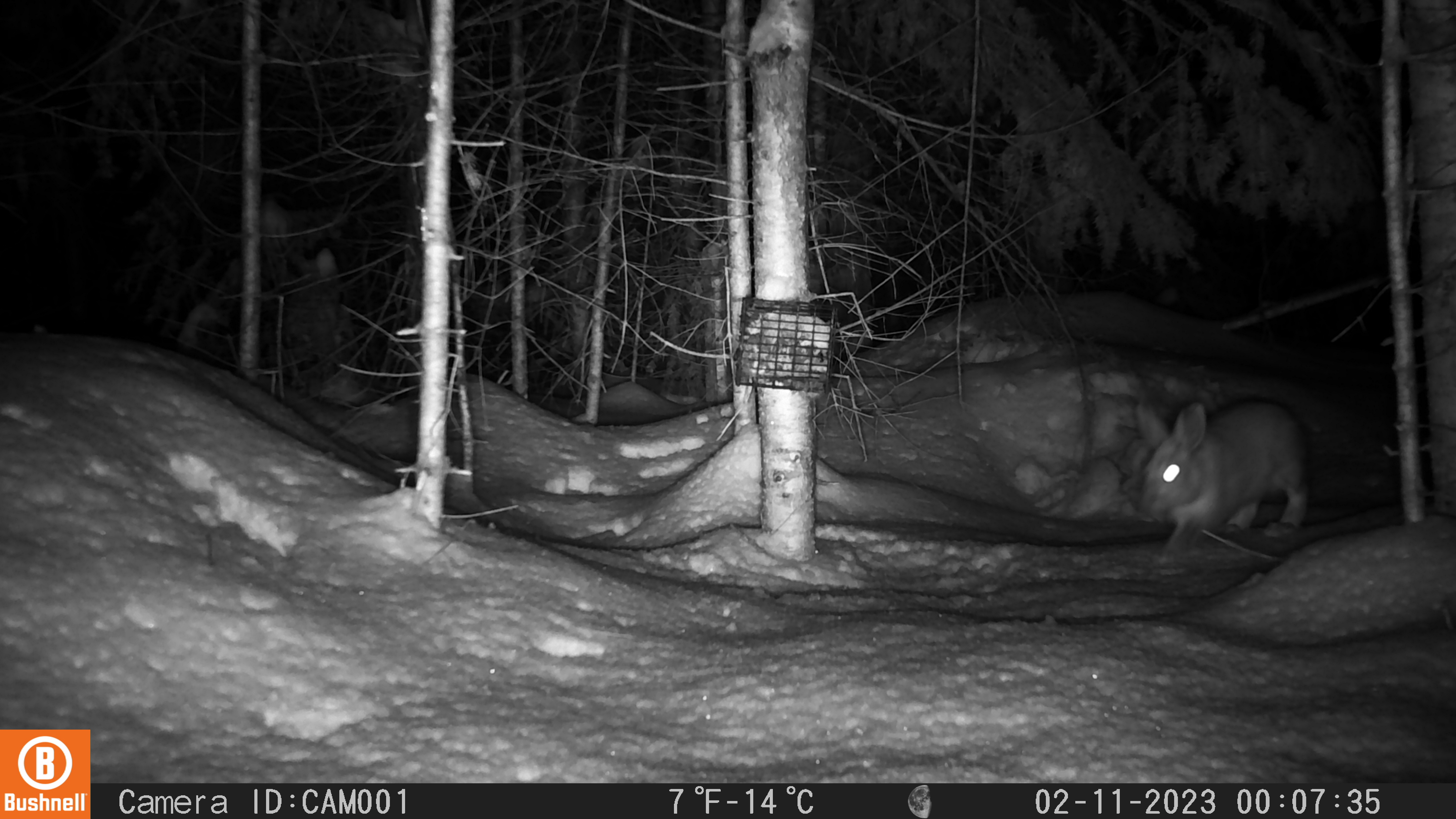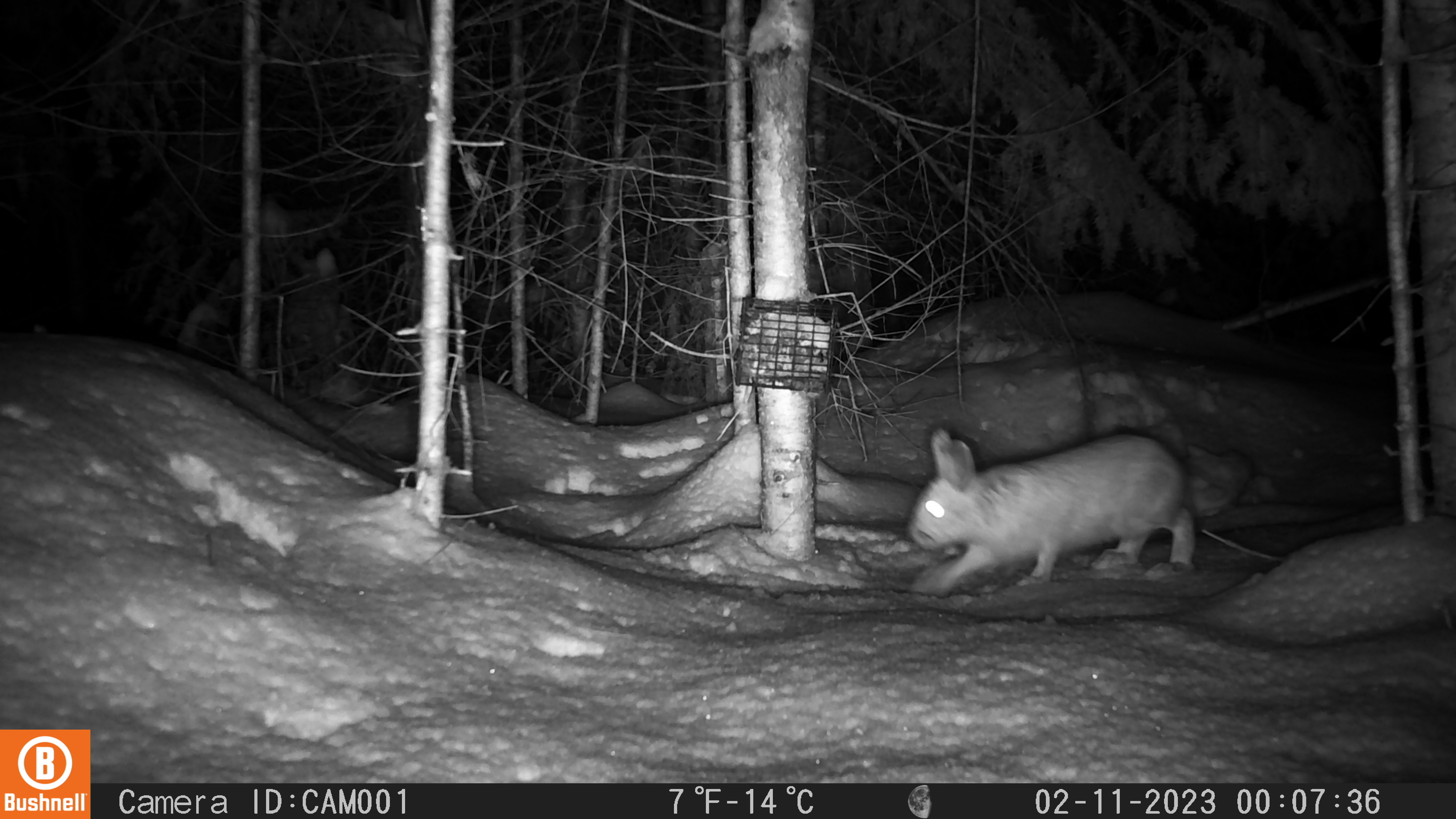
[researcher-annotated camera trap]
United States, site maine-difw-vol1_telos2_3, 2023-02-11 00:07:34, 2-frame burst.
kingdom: Animalia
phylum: Chordata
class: Mammalia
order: Lagomorpha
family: Leporidae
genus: Lepus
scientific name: Lepus americanus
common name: snowshoe hare